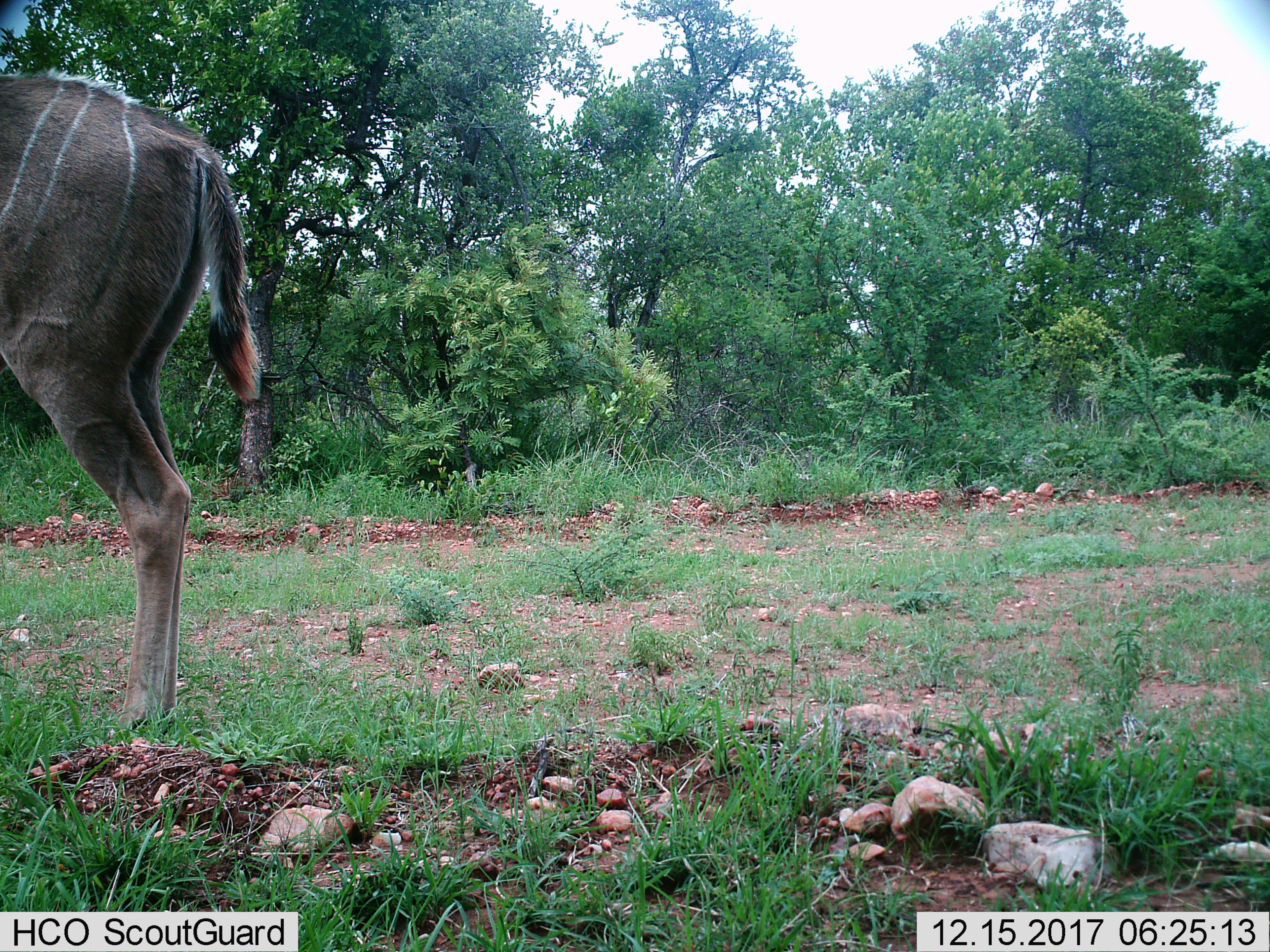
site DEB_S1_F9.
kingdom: Animalia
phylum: Chordata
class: Mammalia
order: Artiodactyla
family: Bovidae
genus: Tragelaphus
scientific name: Tragelaphus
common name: kudu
Kudu (Tragelaphus), count 1. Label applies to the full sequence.